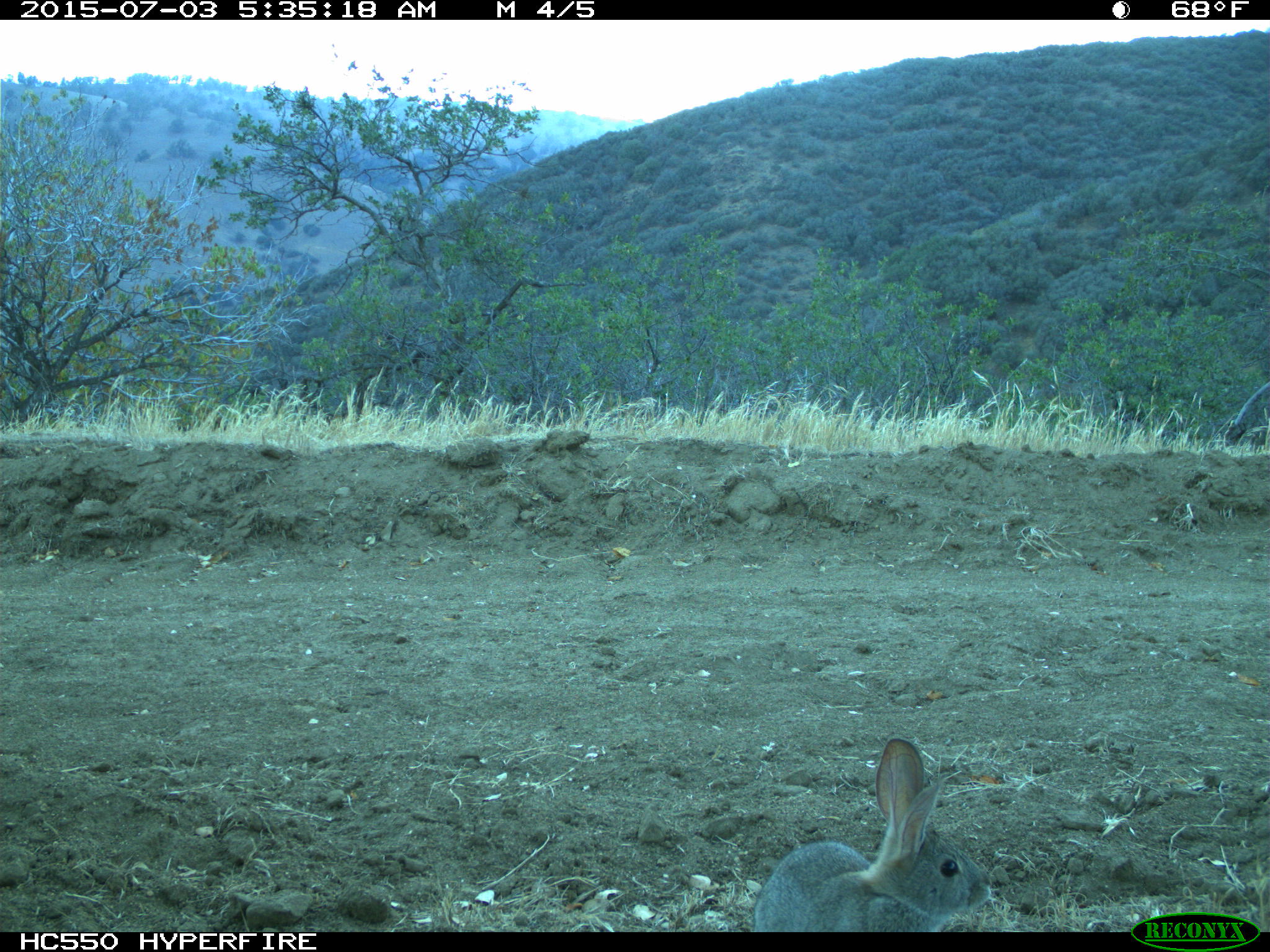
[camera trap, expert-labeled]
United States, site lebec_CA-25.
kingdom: Animalia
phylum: Chordata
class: Mammalia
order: Lagomorpha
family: Leporidae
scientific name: Leporidae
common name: rabbits and hares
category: unidentified rabbit